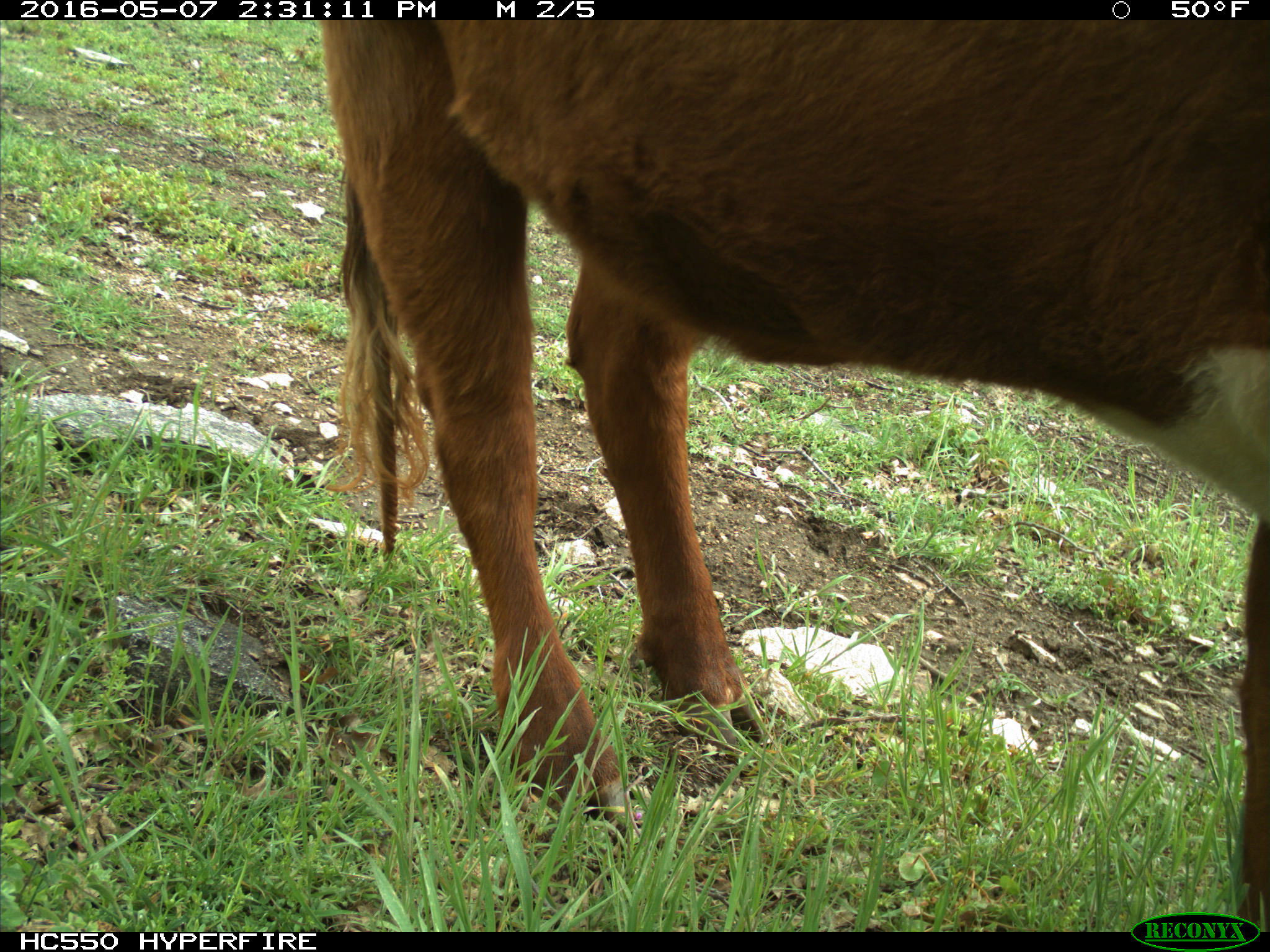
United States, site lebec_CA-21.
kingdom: Animalia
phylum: Chordata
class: Mammalia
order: Artiodactyla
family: Bovidae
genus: Bos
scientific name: Bos taurus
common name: domestic cow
Bos taurus (domestic cow).